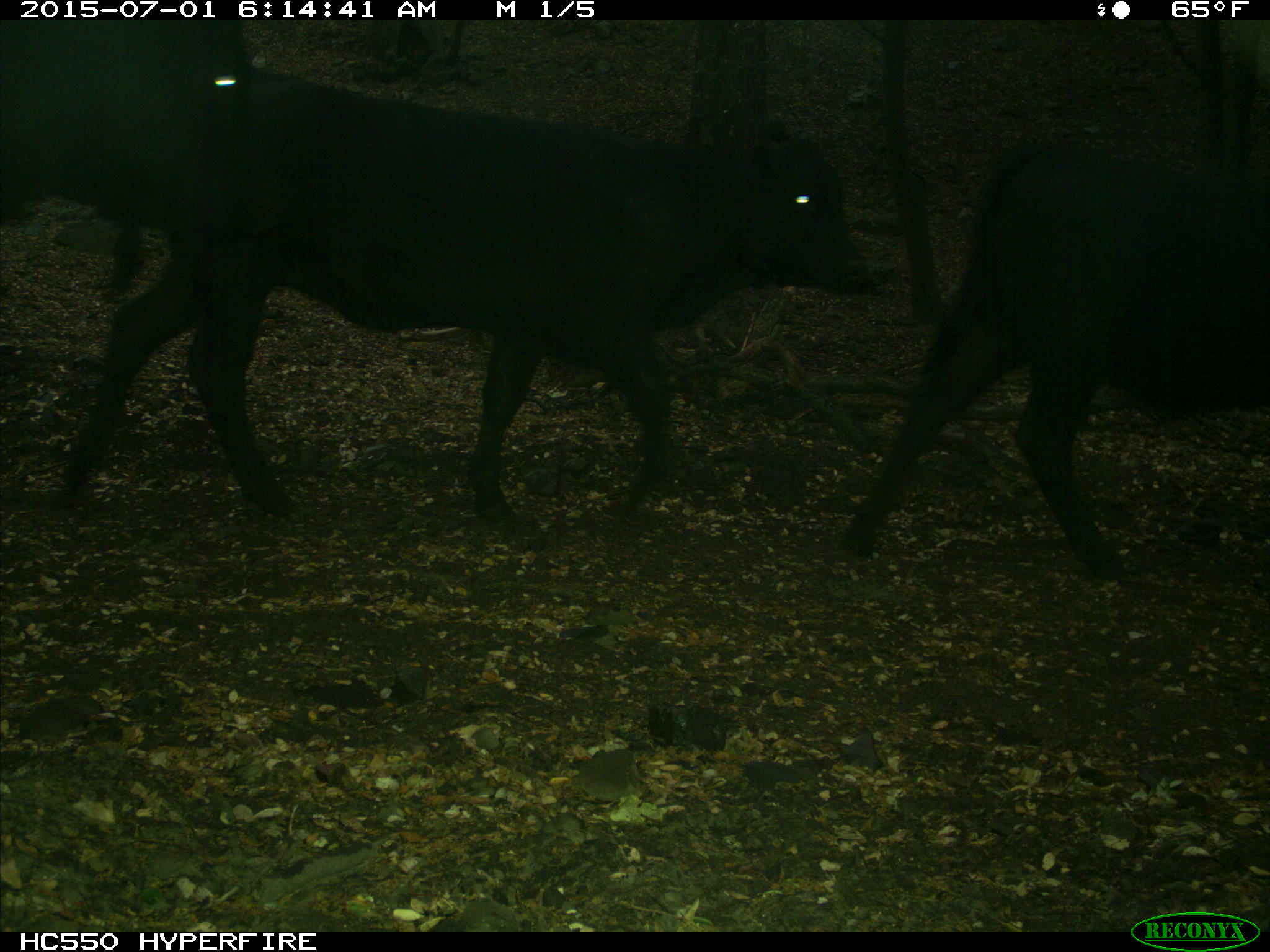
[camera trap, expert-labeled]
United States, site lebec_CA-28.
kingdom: Animalia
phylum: Chordata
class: Mammalia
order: Artiodactyla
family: Bovidae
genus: Bos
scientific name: Bos taurus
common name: domestic cow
Bos taurus (domestic cow).